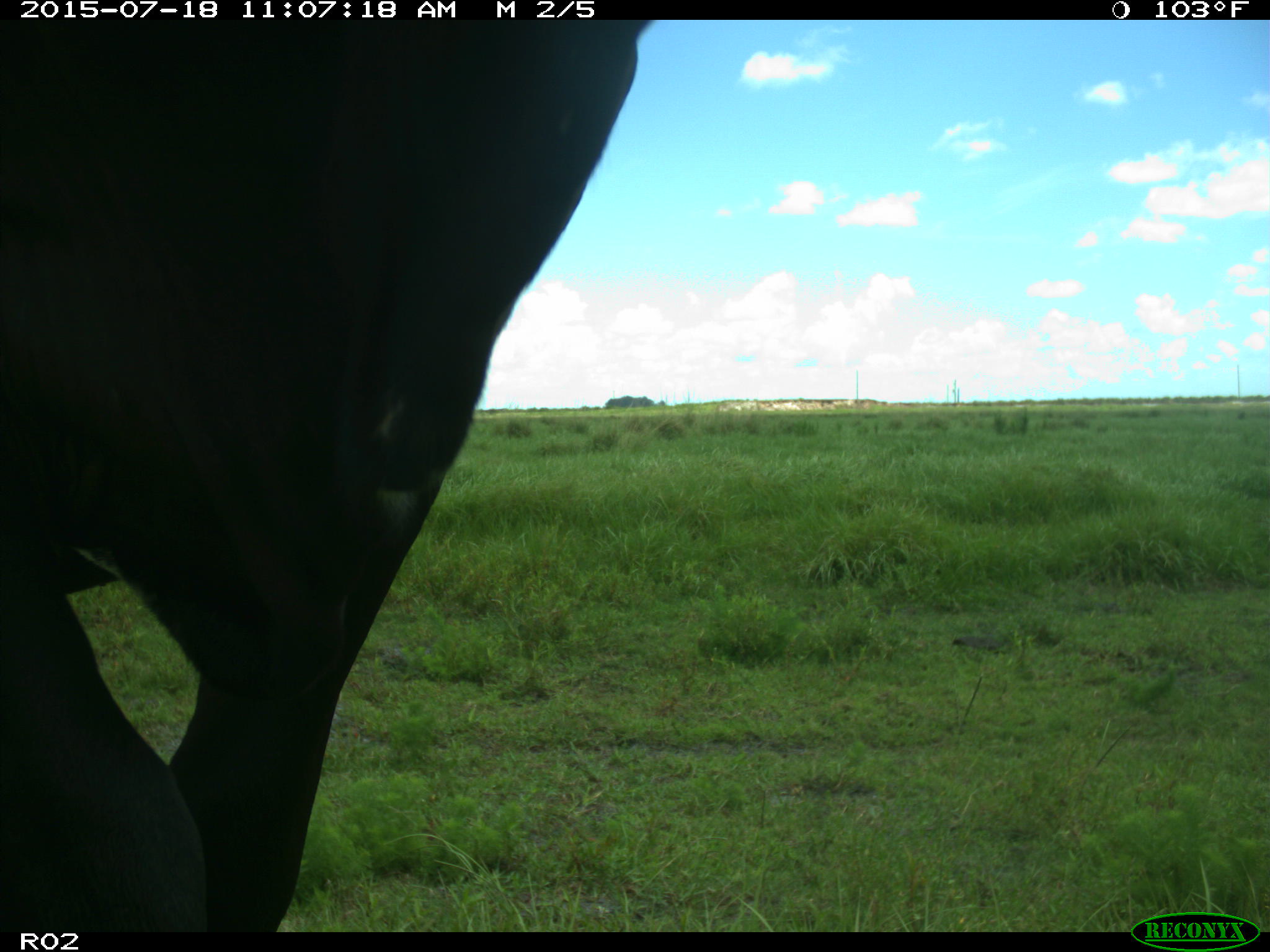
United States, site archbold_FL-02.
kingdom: Animalia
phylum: Chordata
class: Mammalia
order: Artiodactyla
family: Bovidae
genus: Bos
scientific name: Bos taurus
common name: domestic cow